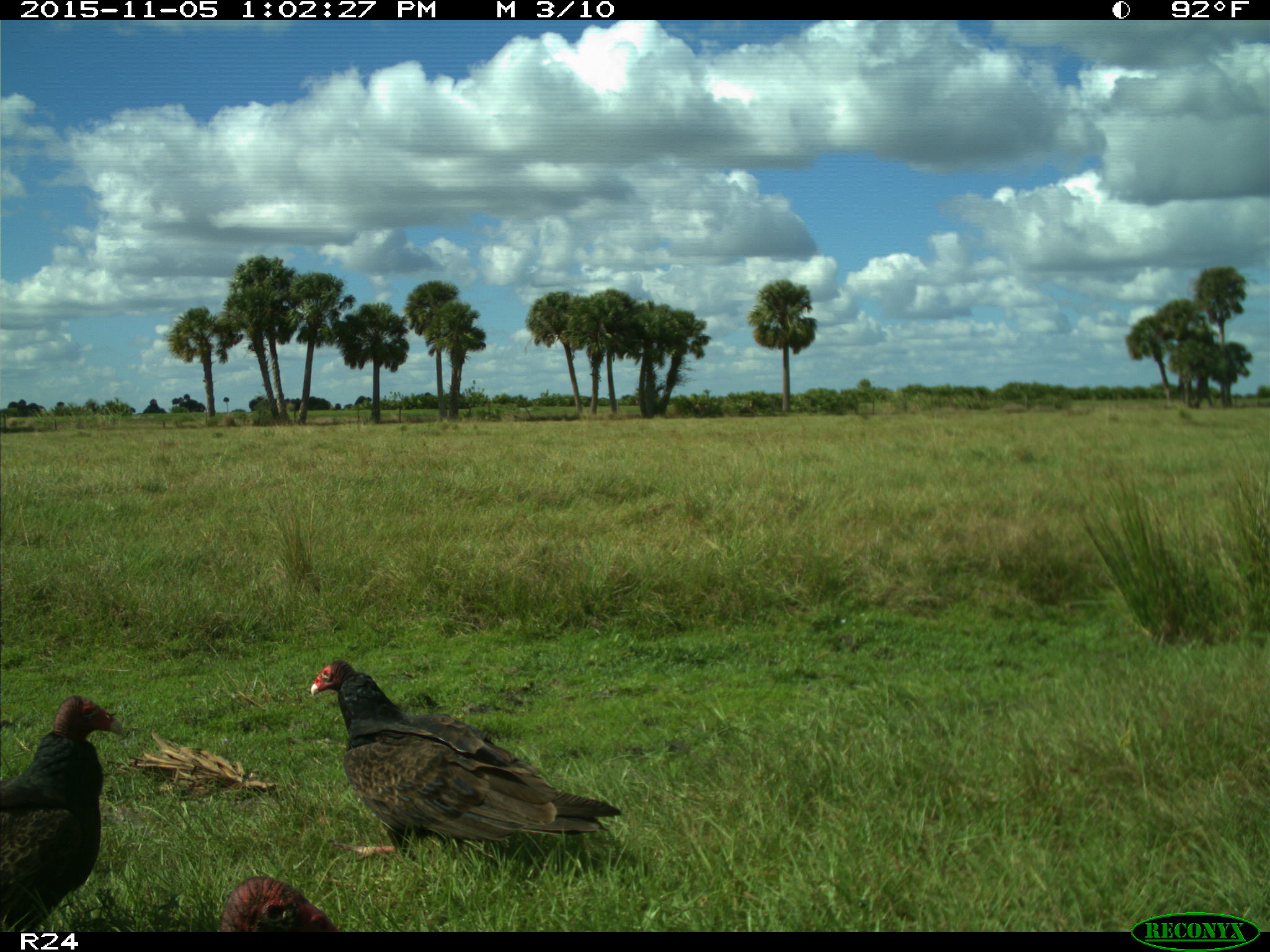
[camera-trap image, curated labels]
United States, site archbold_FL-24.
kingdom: Animalia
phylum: Chordata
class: Aves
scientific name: Aves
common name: birds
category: unidentified bird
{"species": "unidentified bird (birds) (Aves)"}